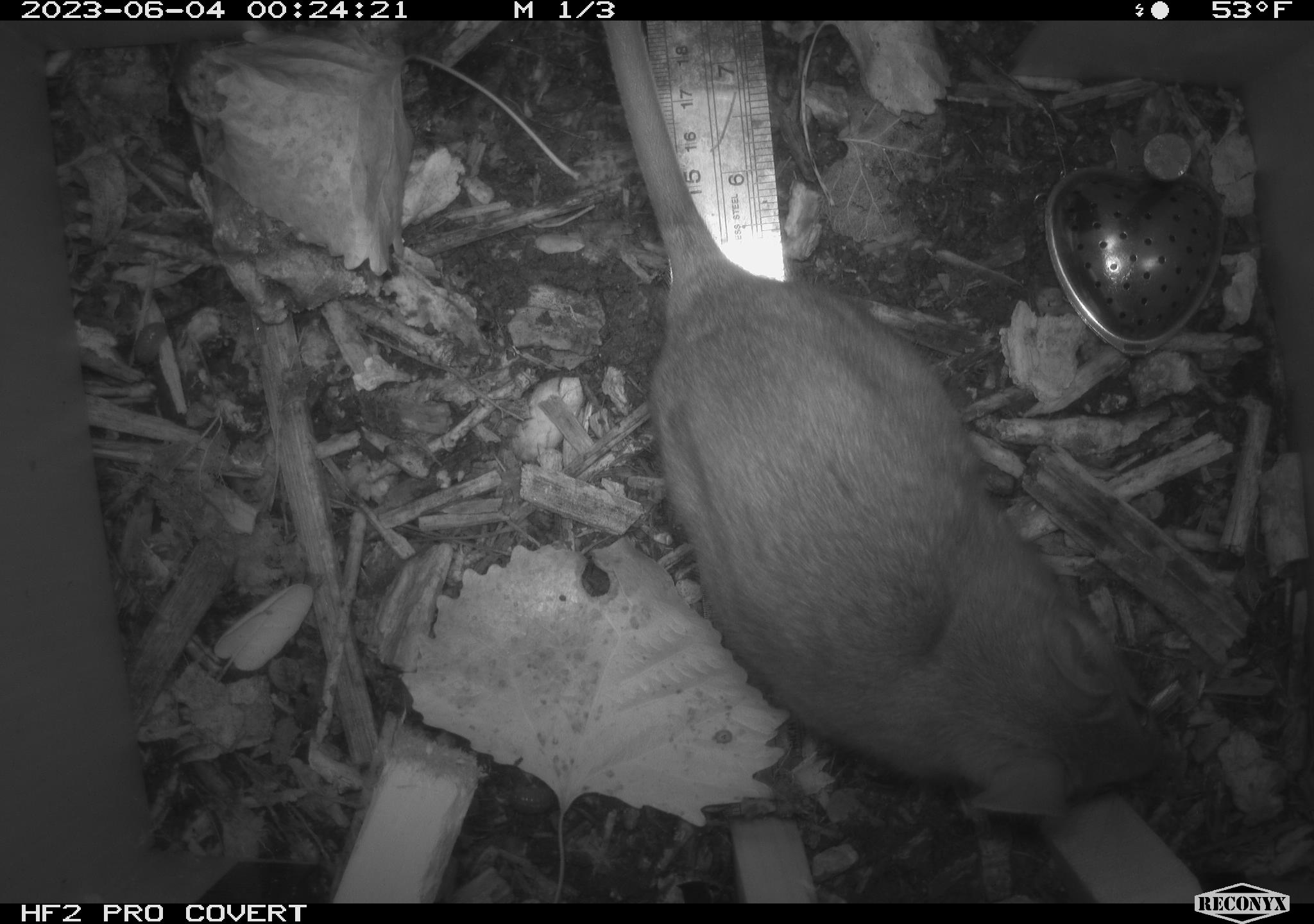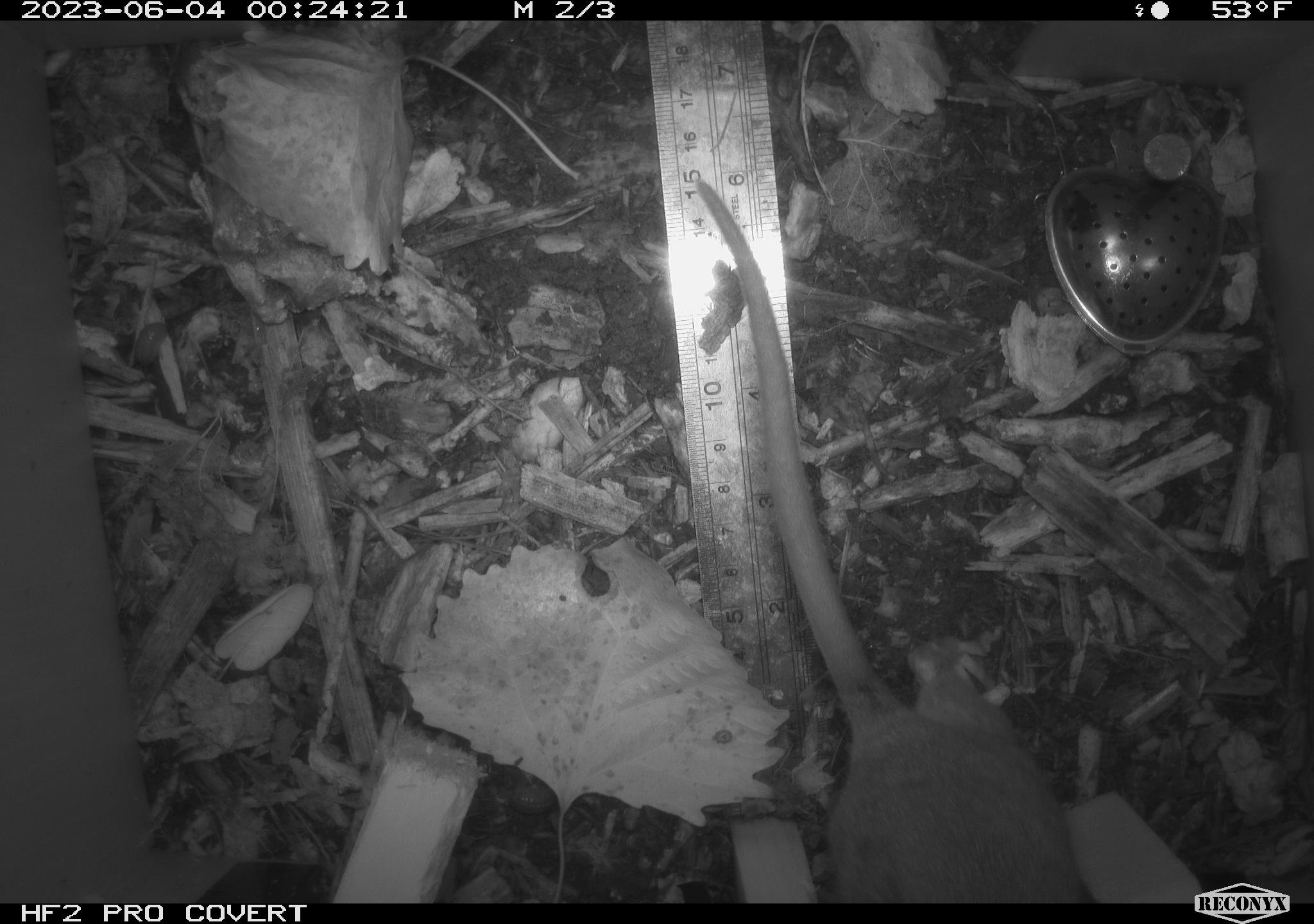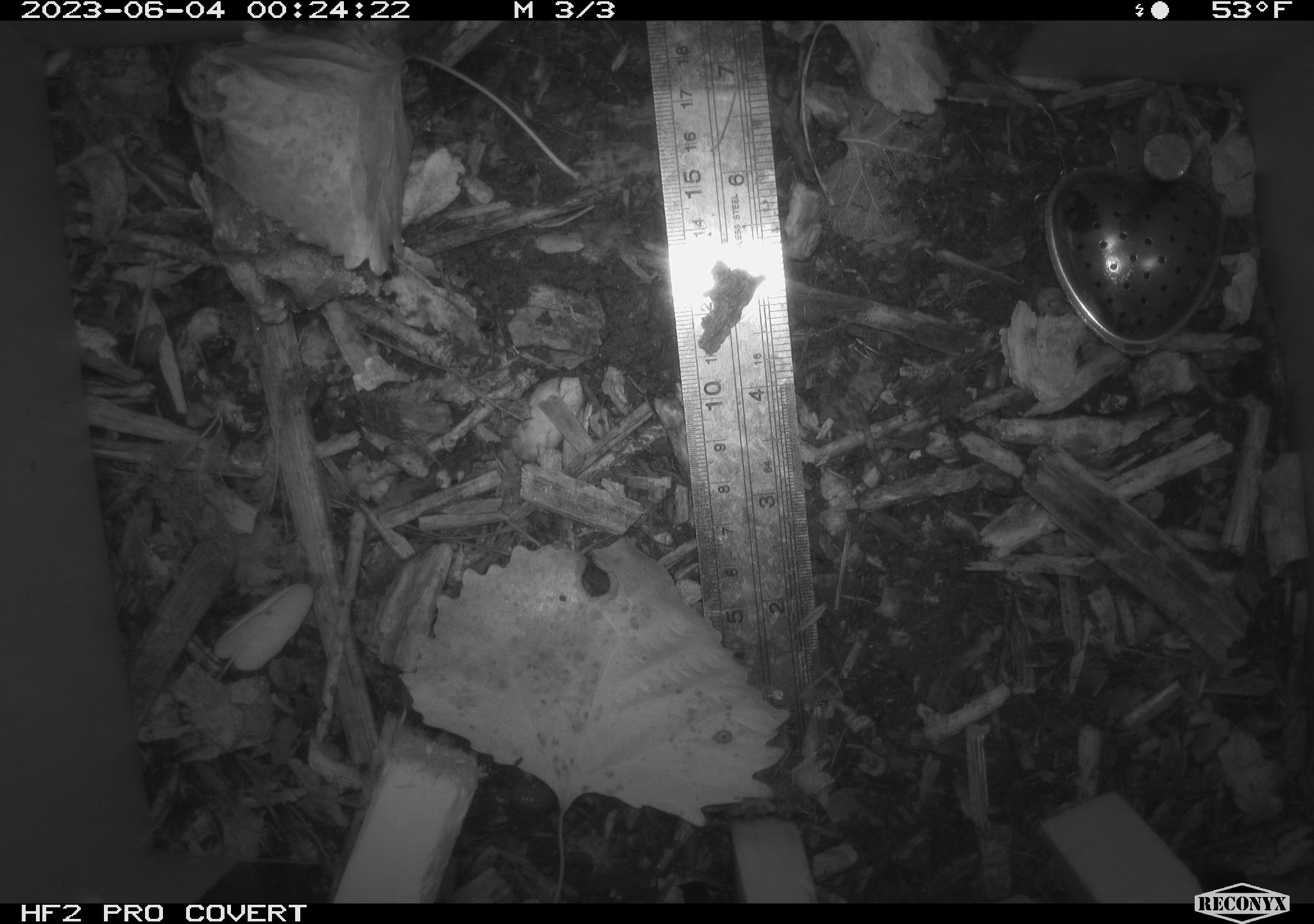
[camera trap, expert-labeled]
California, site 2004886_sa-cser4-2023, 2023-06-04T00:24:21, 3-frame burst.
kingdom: Animalia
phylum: Chordata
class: Mammalia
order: Rodentia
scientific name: Rodentia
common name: woodrat or rat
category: woodrat or rat species